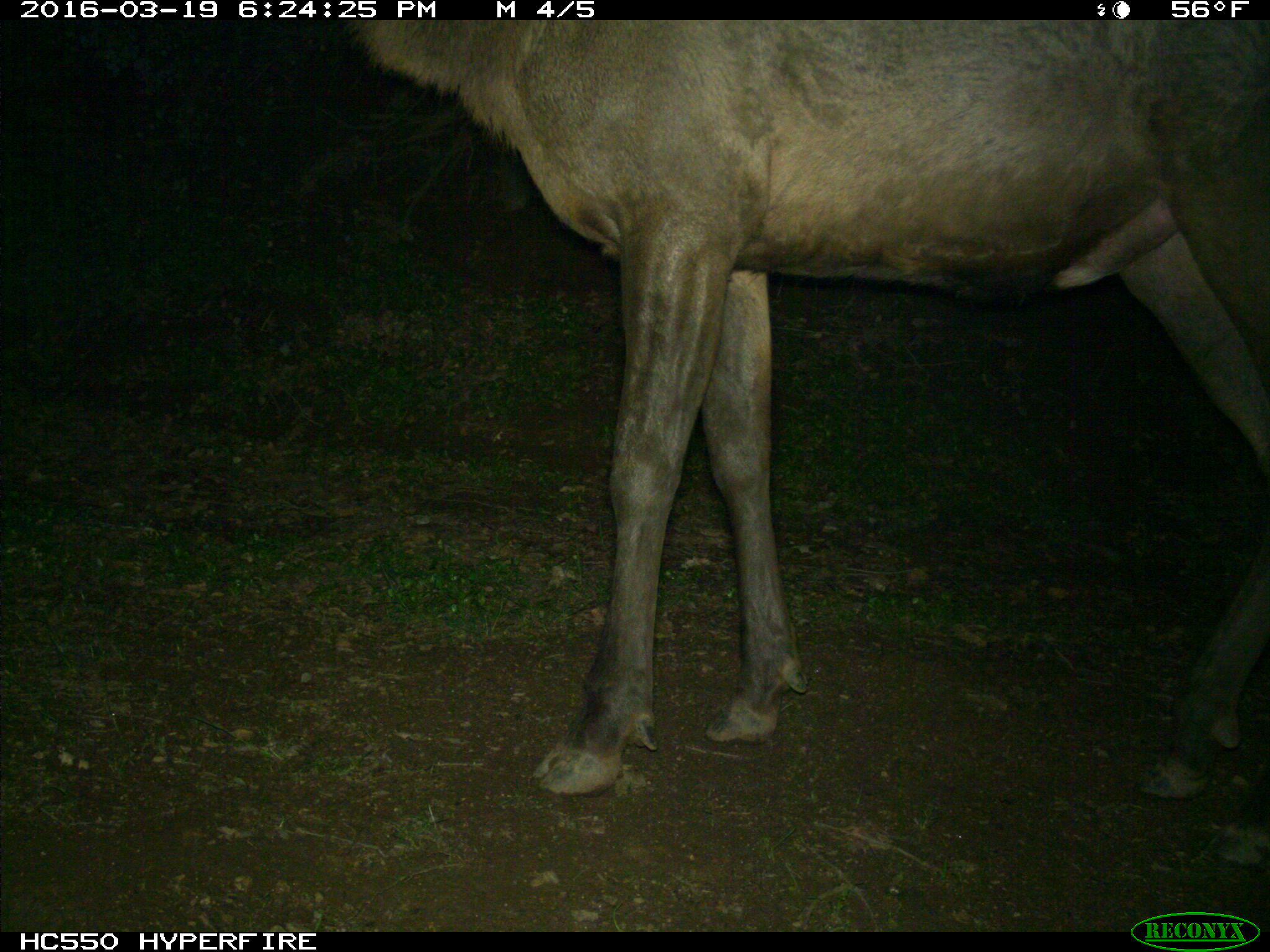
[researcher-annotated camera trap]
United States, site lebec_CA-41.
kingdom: Animalia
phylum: Chordata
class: Mammalia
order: Artiodactyla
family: Cervidae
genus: Cervus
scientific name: Cervus canadensis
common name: elk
Cervus canadensis (elk).